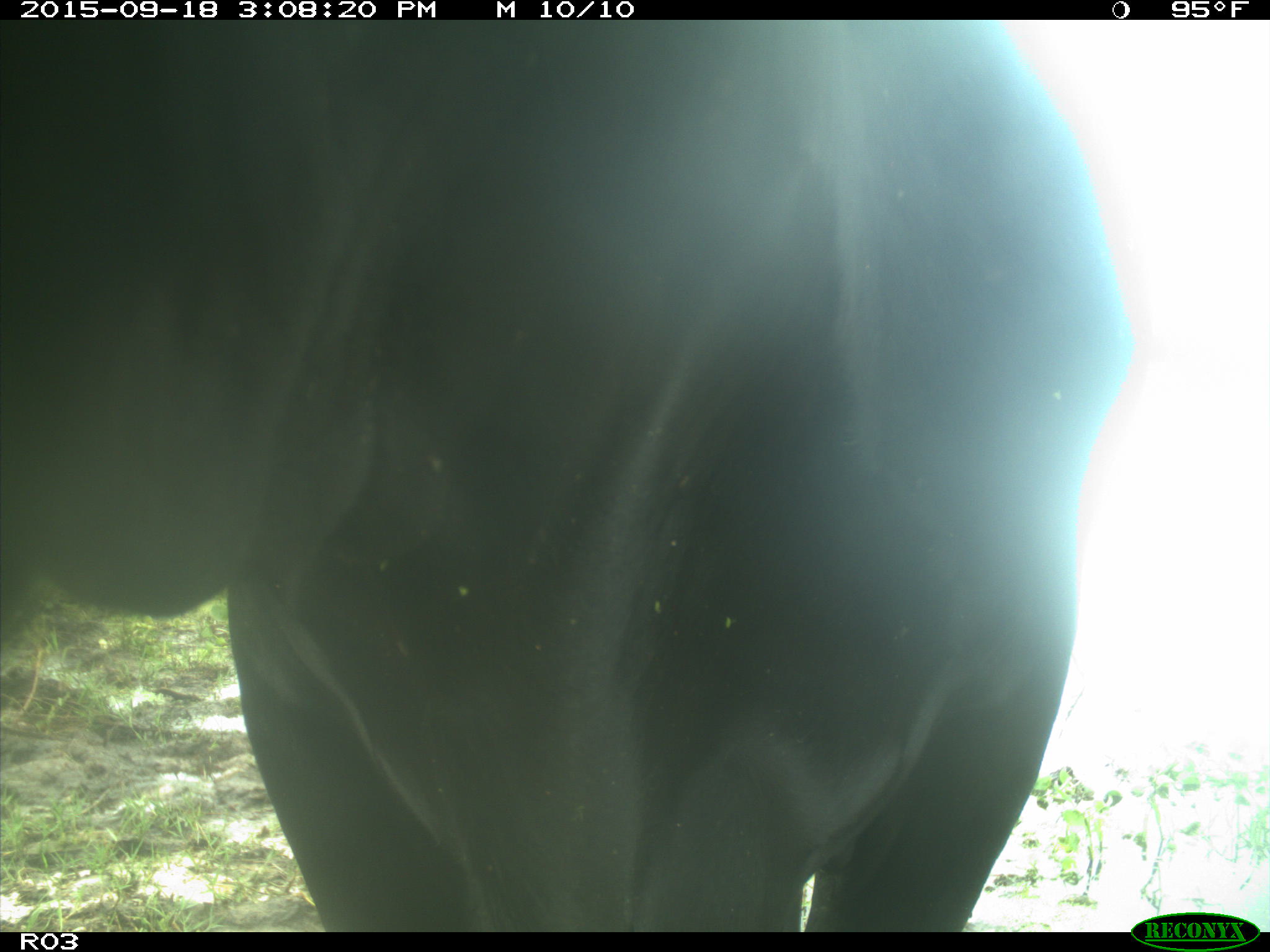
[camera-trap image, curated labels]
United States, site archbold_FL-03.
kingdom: Animalia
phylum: Chordata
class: Mammalia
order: Artiodactyla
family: Bovidae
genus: Bos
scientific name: Bos taurus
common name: domestic cow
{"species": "Bos taurus (domestic cow)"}